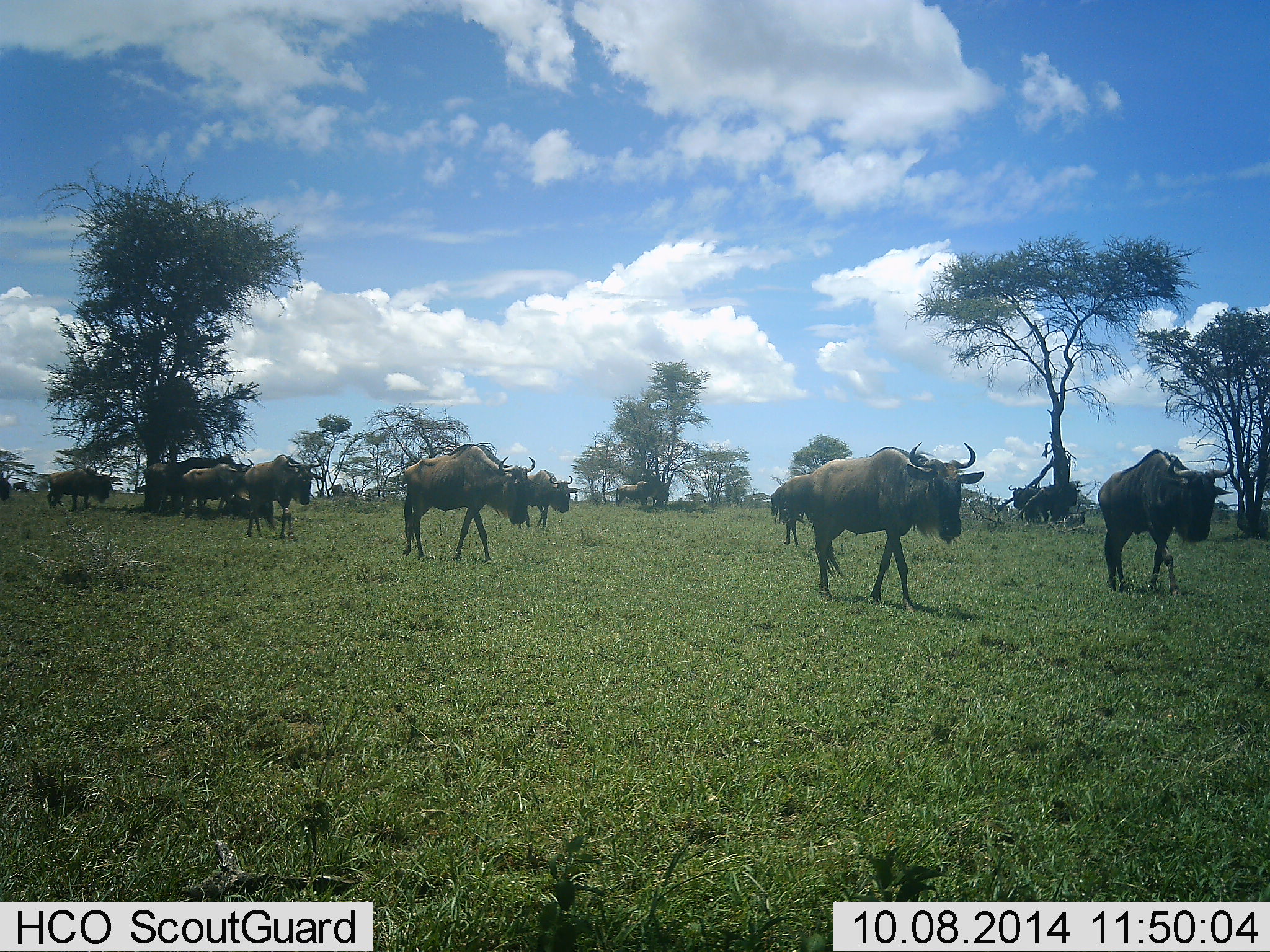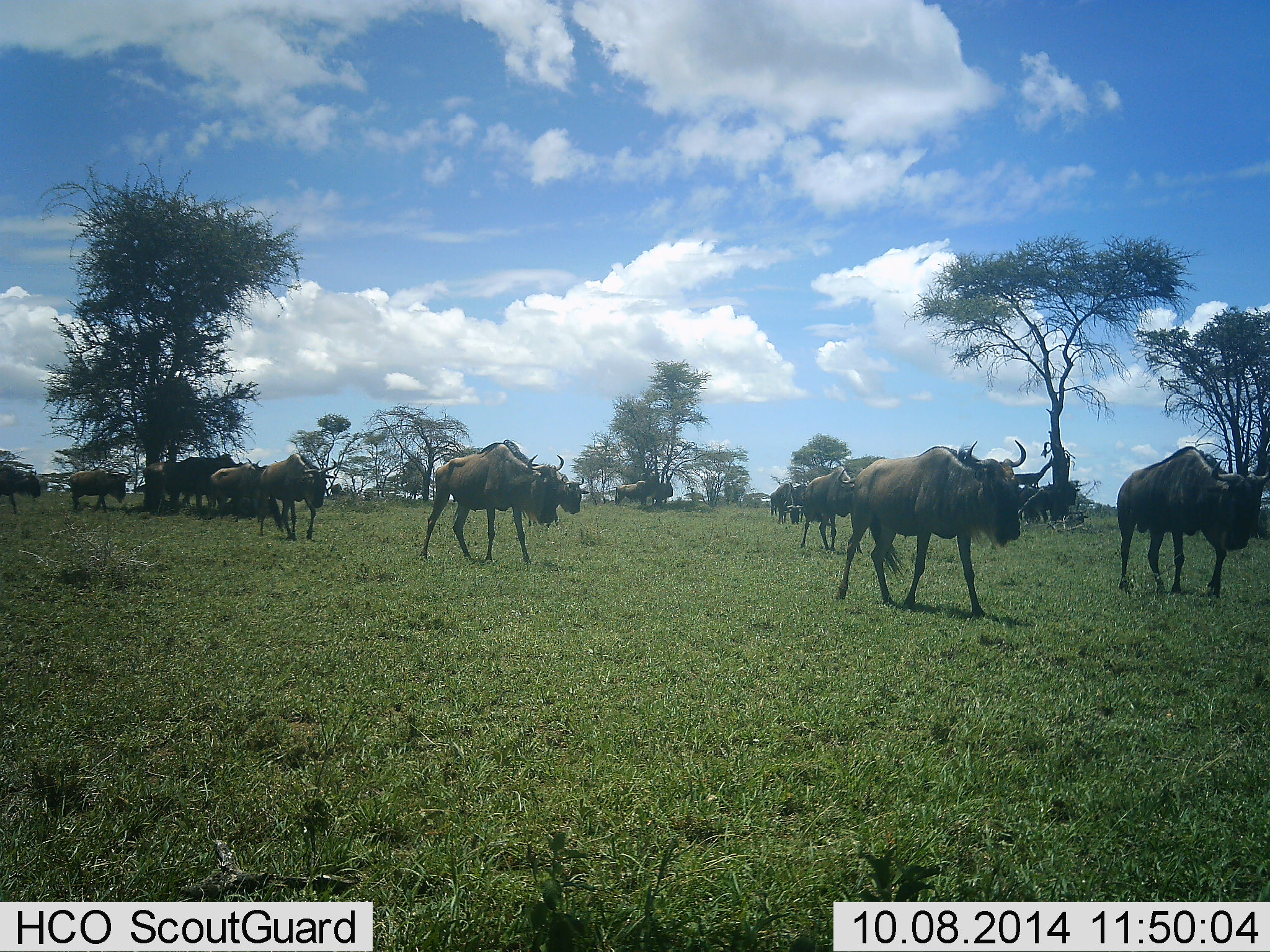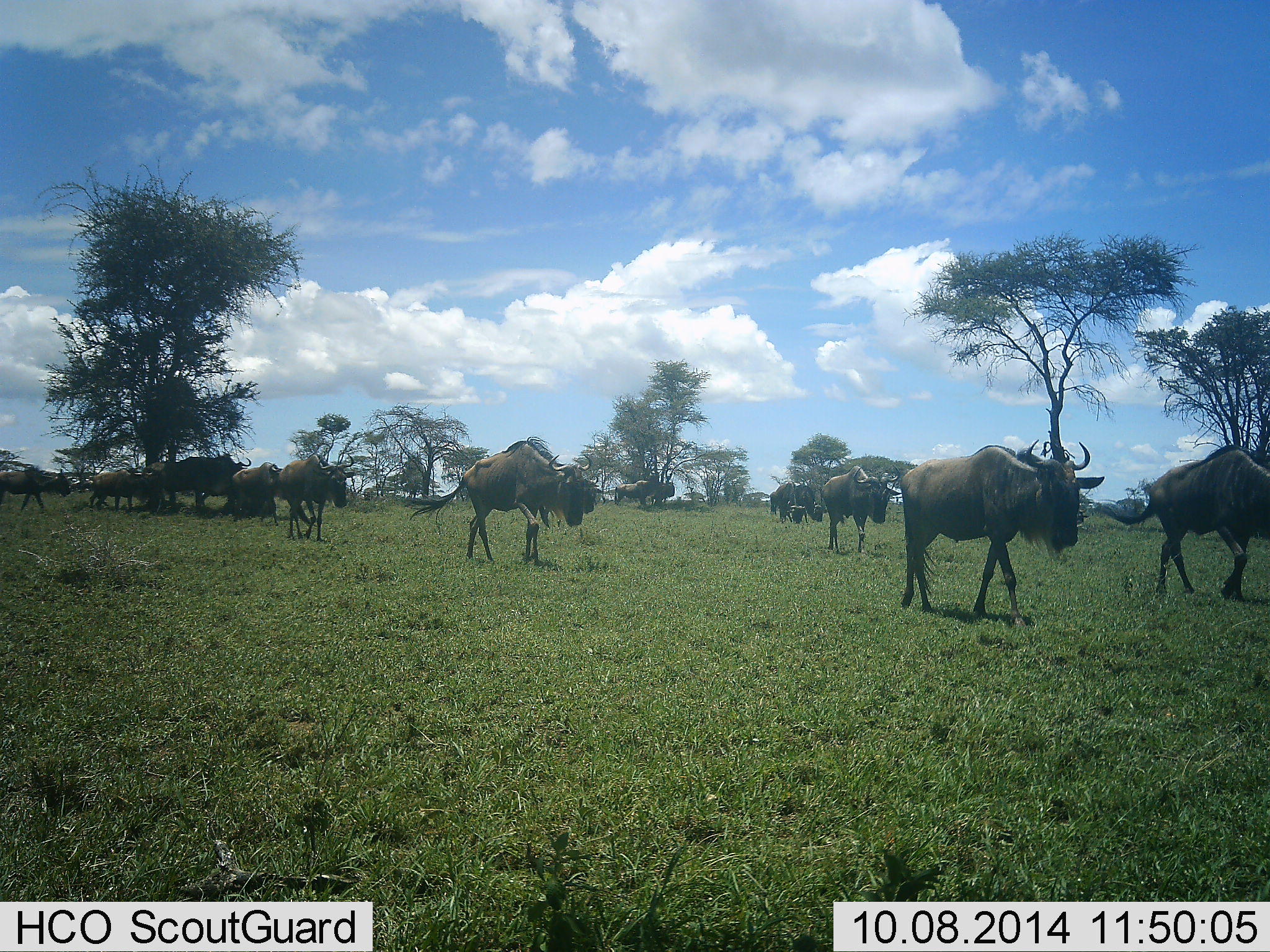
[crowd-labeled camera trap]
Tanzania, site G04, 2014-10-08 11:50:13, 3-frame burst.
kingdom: Animalia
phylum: Chordata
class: Mammalia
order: Artiodactyla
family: Bovidae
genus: Connochaetes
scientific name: Connochaetes taurinus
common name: blue wildebeest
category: wildebeest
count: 11-50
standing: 30%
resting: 20%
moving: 100%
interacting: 0%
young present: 10%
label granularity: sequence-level